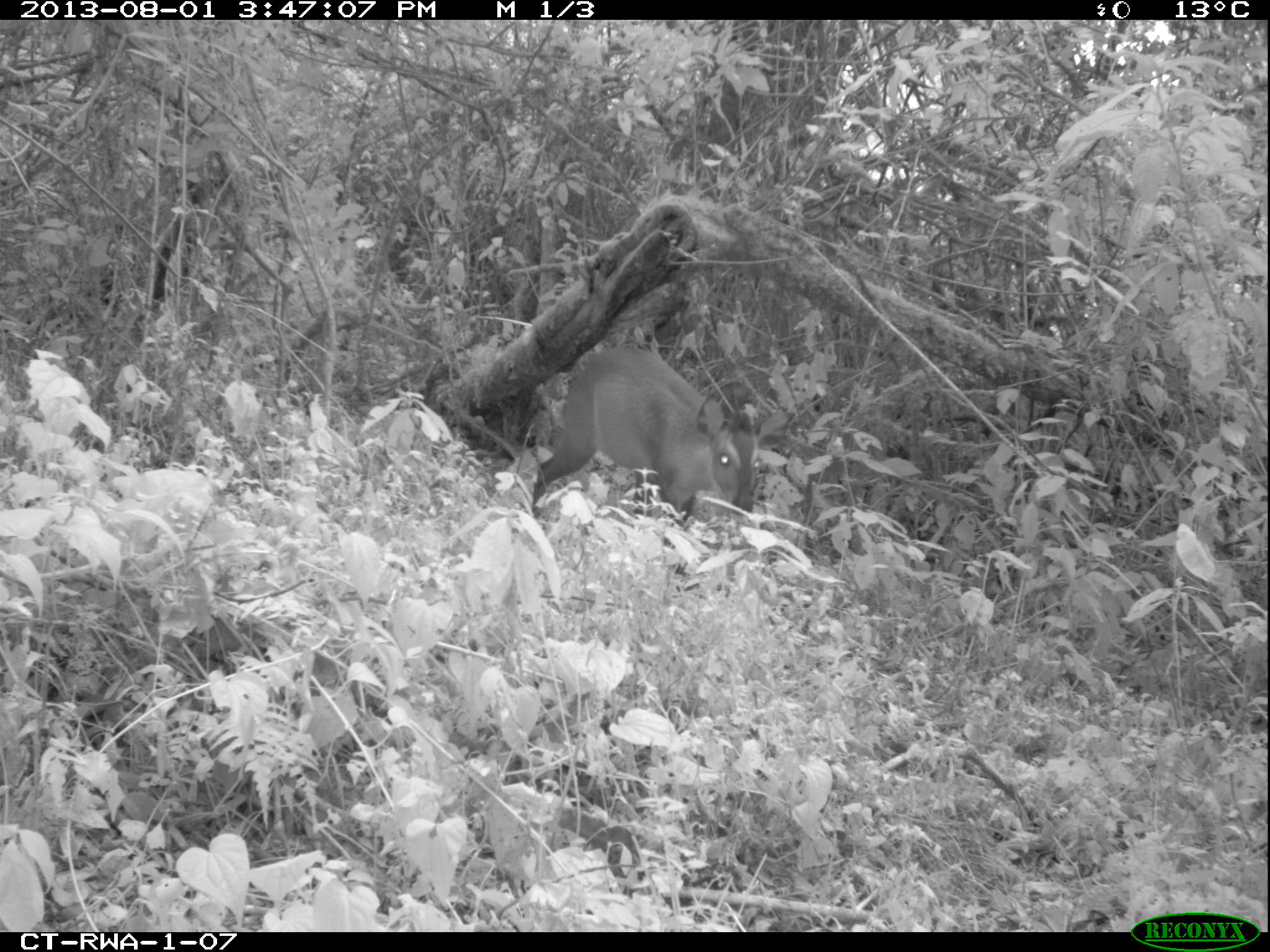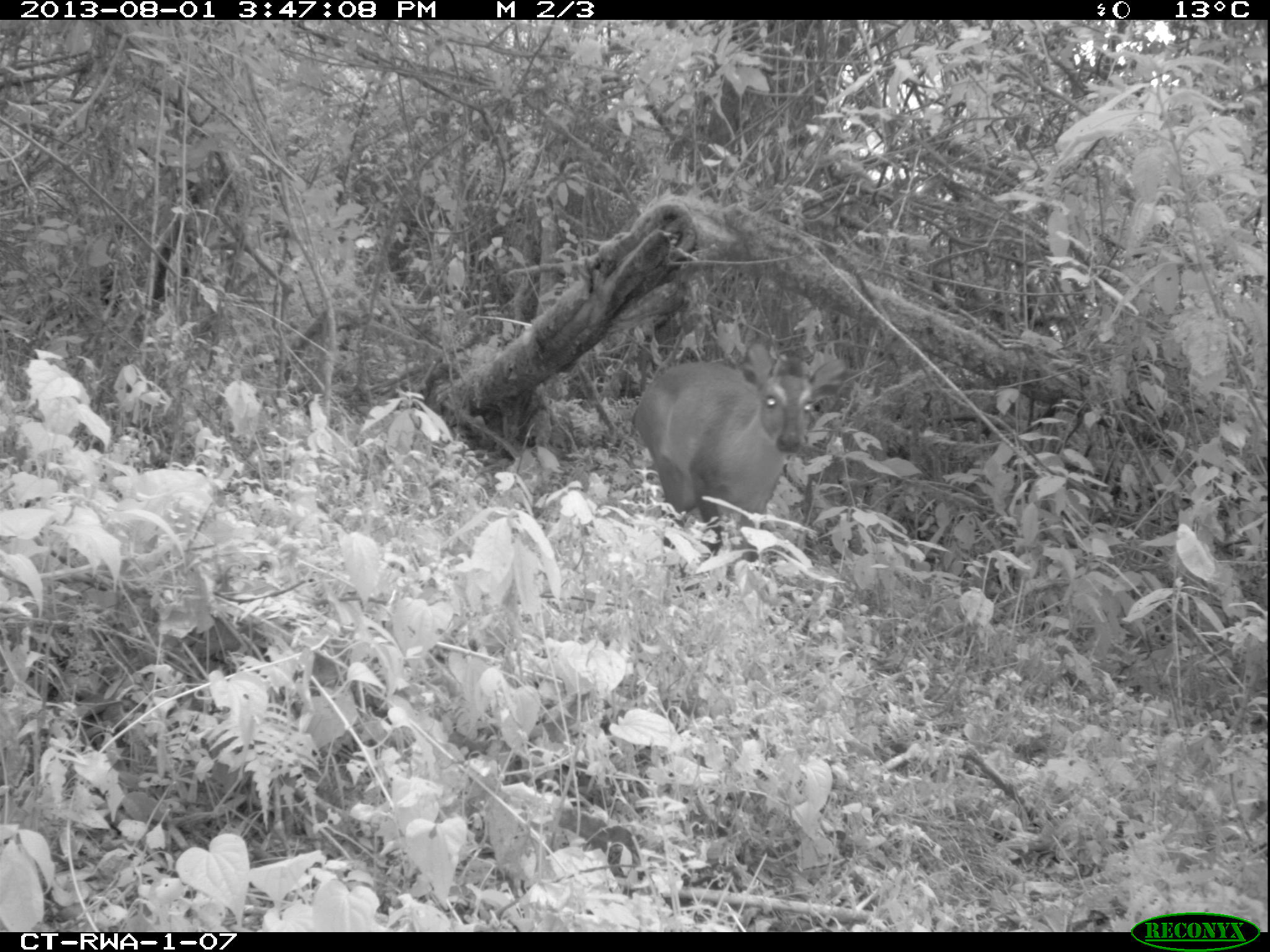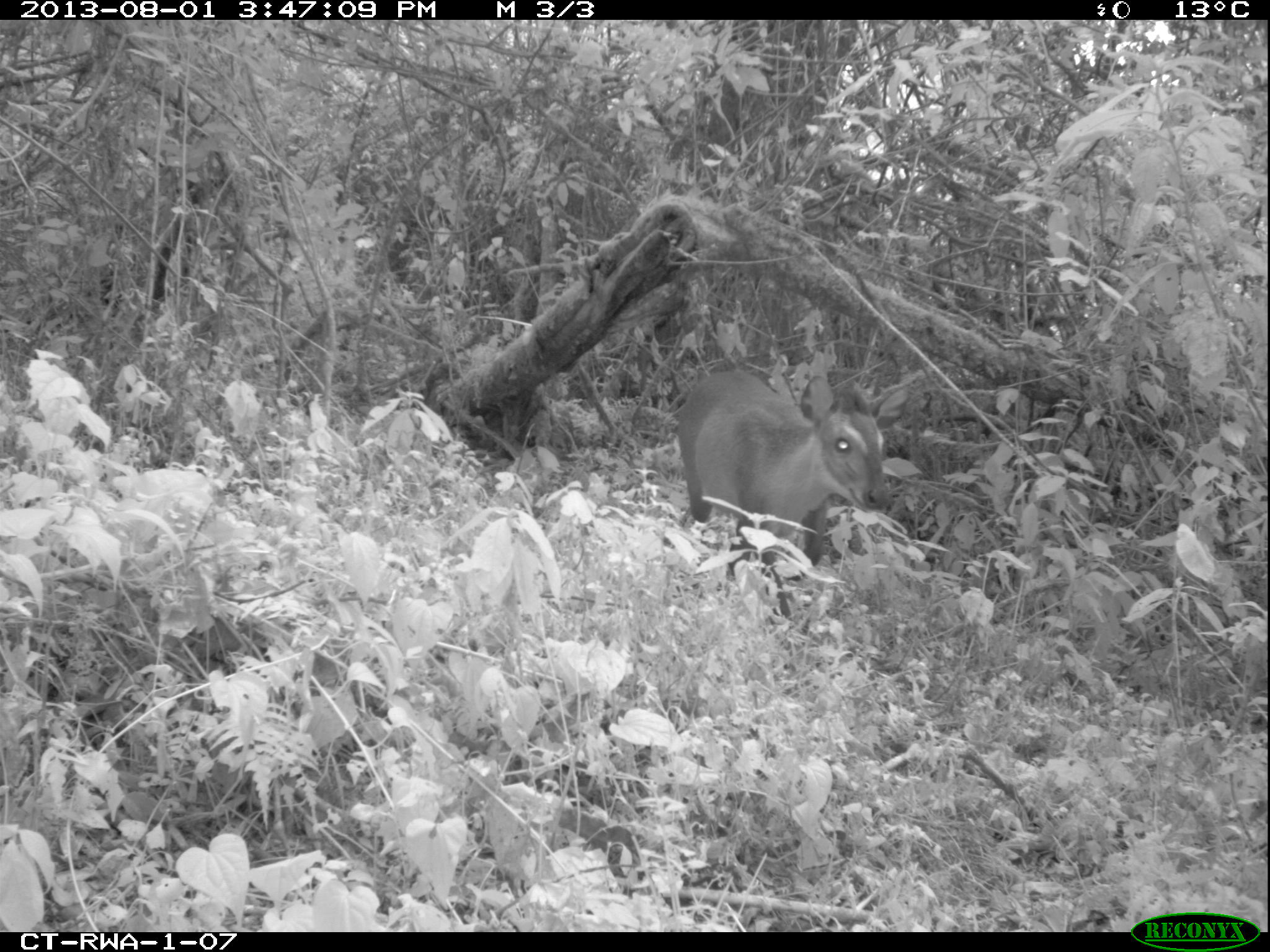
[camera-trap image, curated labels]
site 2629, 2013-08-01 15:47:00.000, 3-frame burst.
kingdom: Animalia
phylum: Chordata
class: Mammalia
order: Artiodactyla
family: Bovidae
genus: Cephalophus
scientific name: Cephalophus nigrifrons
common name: black-fronted duiker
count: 1